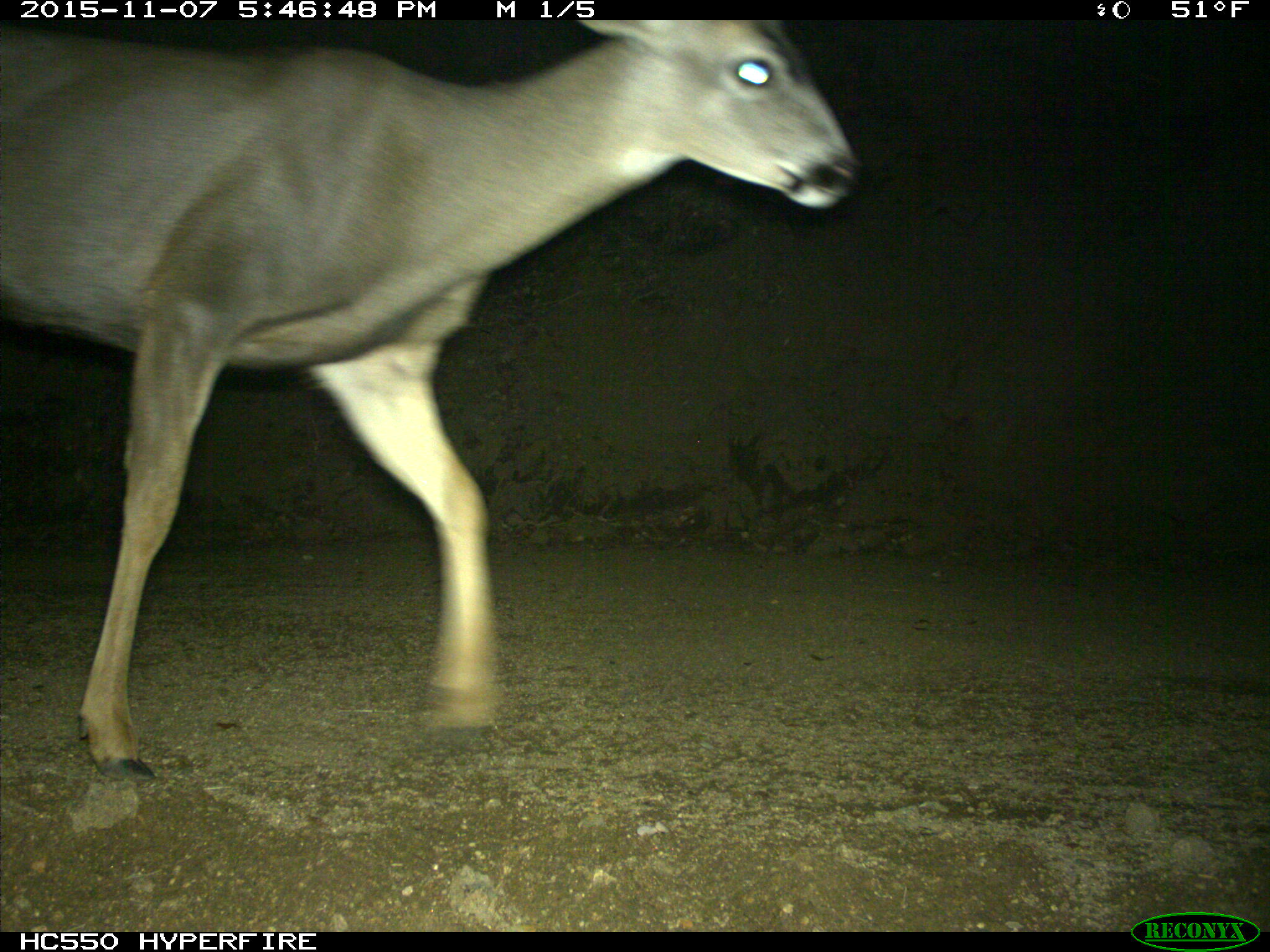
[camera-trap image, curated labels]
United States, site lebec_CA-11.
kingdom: Animalia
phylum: Chordata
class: Mammalia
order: Artiodactyla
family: Cervidae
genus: Odocoileus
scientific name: Odocoileus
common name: deer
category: unidentified deer